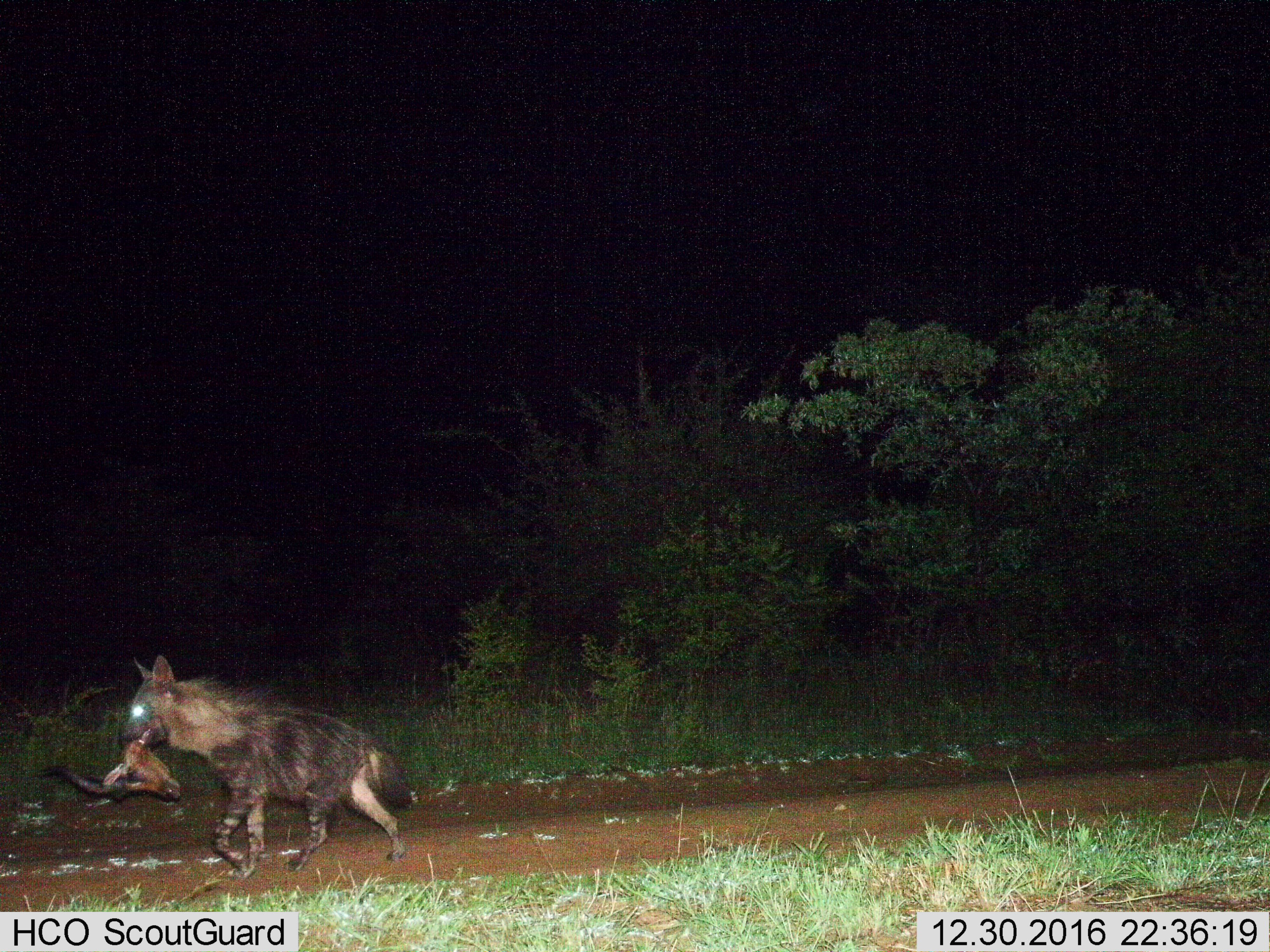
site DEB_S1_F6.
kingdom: Animalia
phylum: Chordata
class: Mammalia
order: Carnivora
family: Hyaenidae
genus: Parahyaena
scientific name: Parahyaena brunnea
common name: brown hyena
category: hyenabrown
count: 1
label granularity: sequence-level